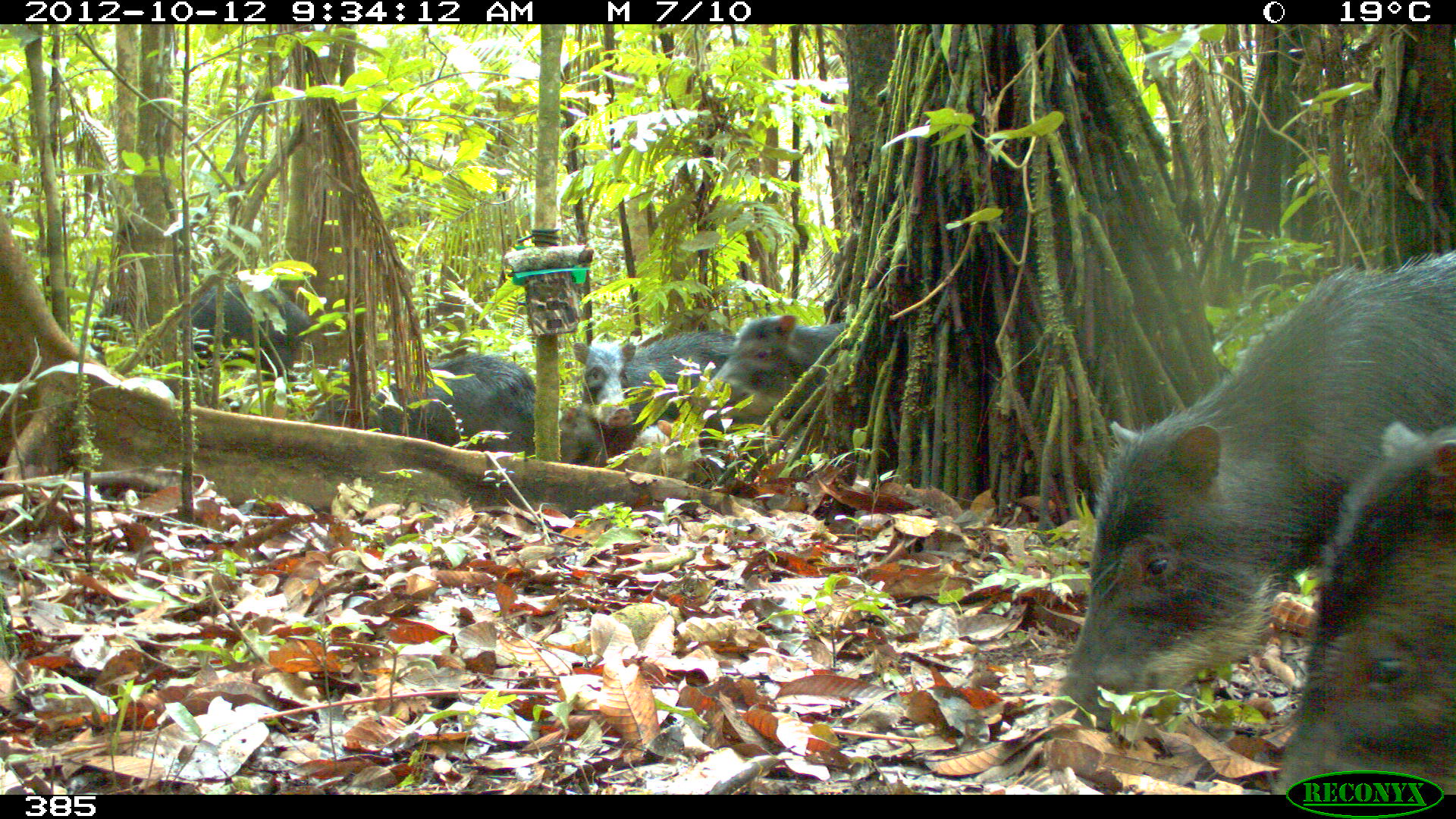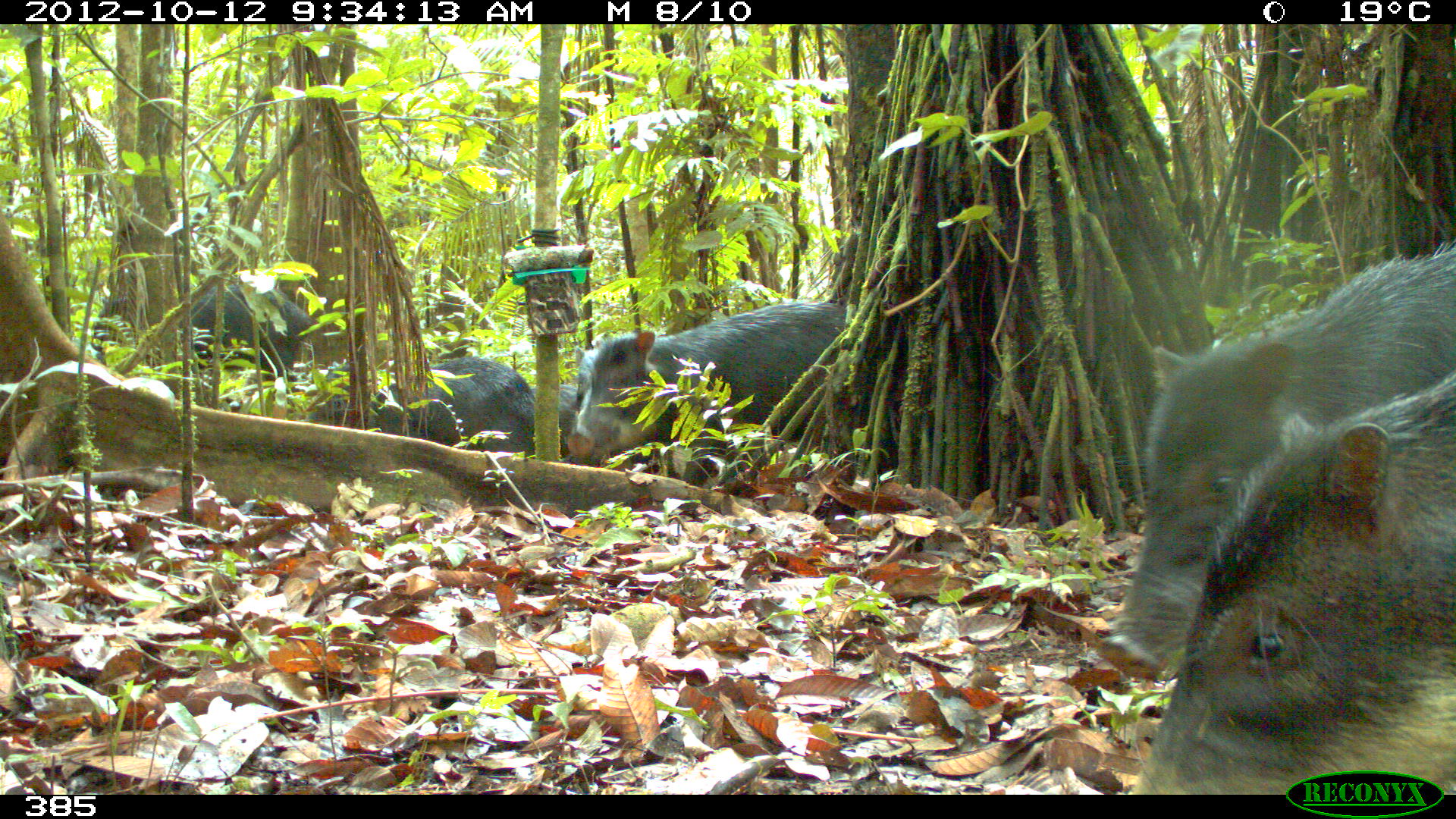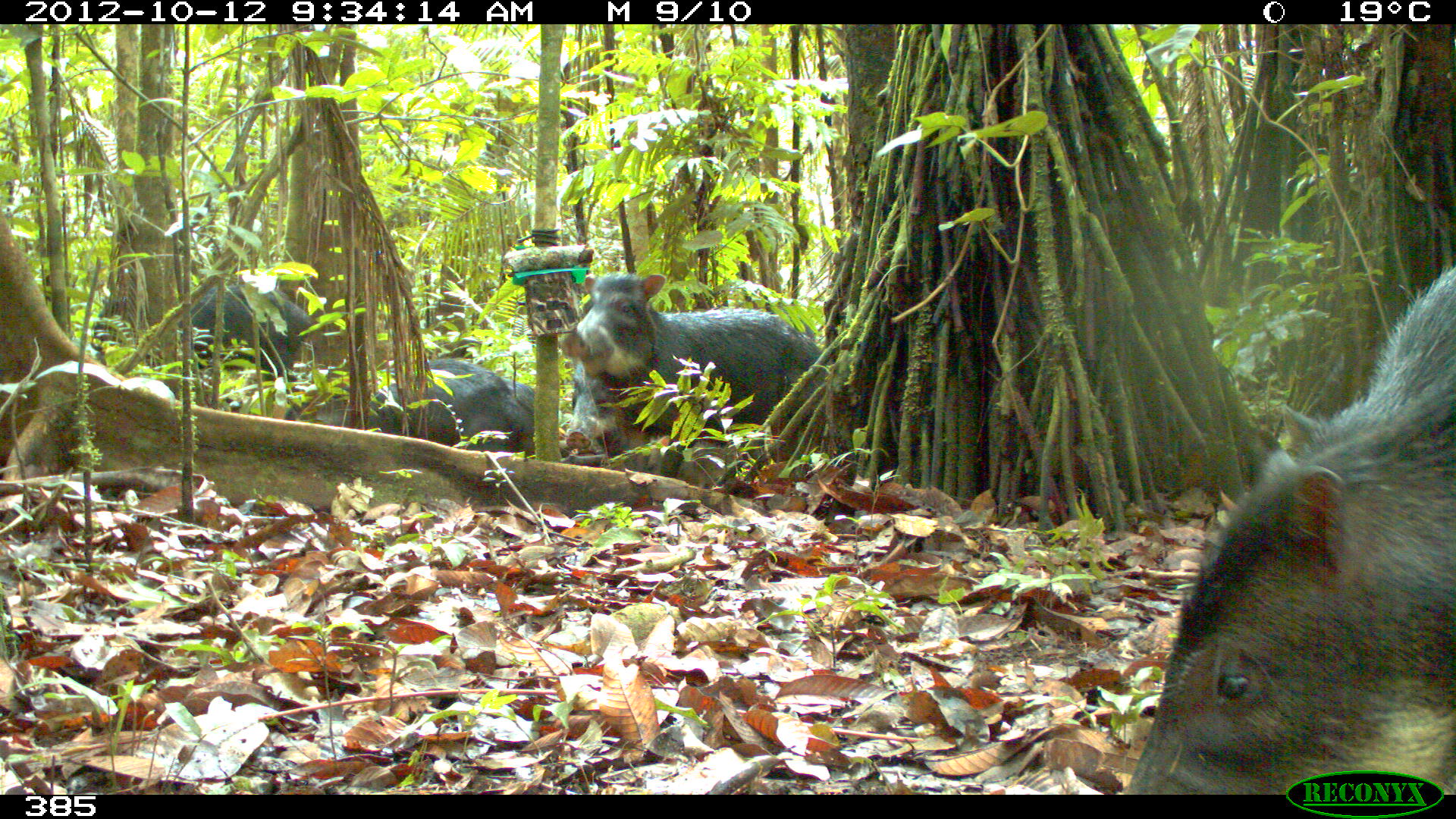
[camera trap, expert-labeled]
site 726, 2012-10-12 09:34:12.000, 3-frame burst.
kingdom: Animalia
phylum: Chordata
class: Mammalia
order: Artiodactyla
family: Tayassuidae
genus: Tayassu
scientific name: Tayassu pecari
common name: white-lipped peccary